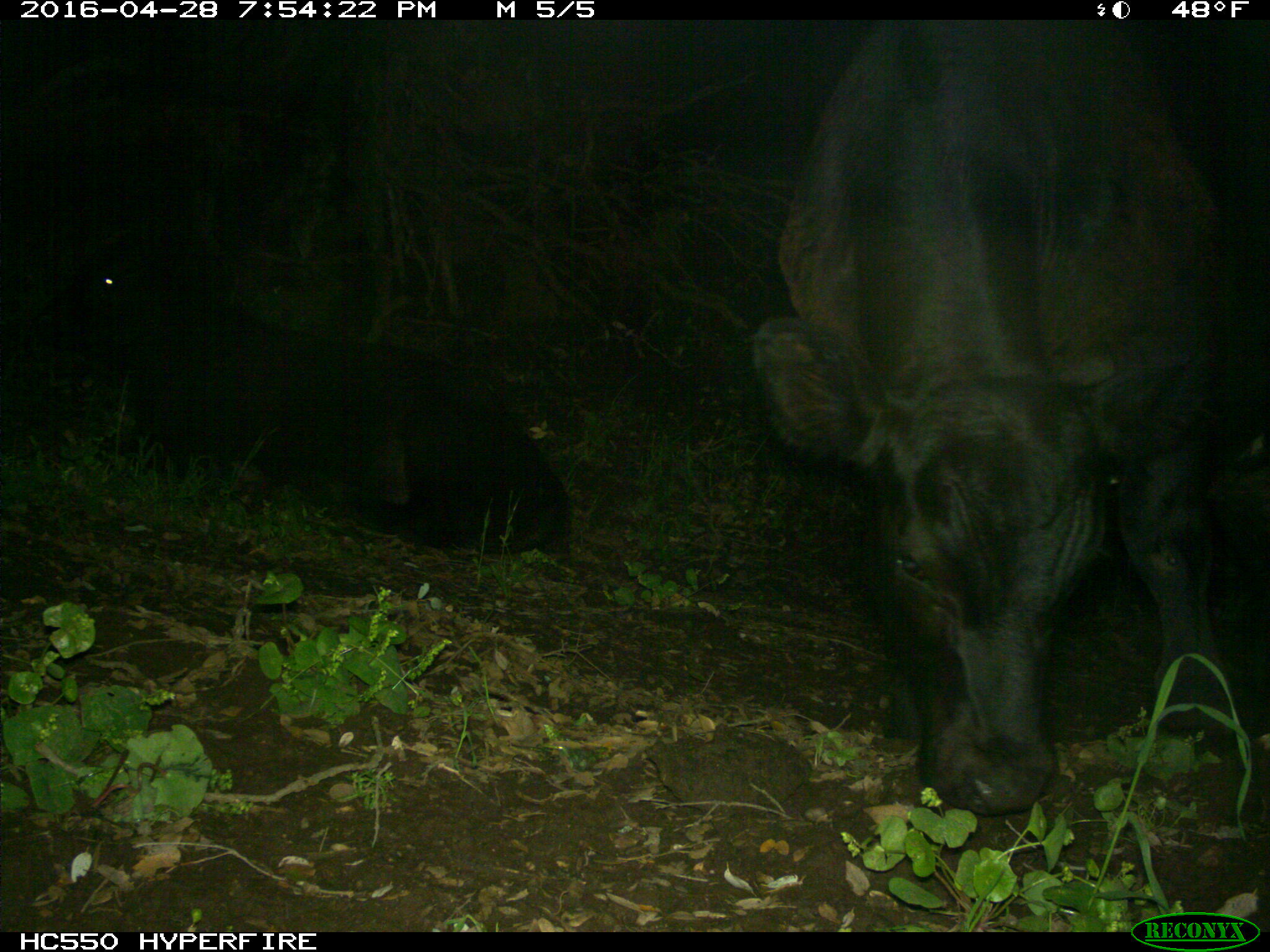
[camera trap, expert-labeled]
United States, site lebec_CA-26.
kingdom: Animalia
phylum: Chordata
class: Mammalia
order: Artiodactyla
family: Bovidae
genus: Bos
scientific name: Bos taurus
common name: domestic cow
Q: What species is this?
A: Bos taurus (domestic cow).